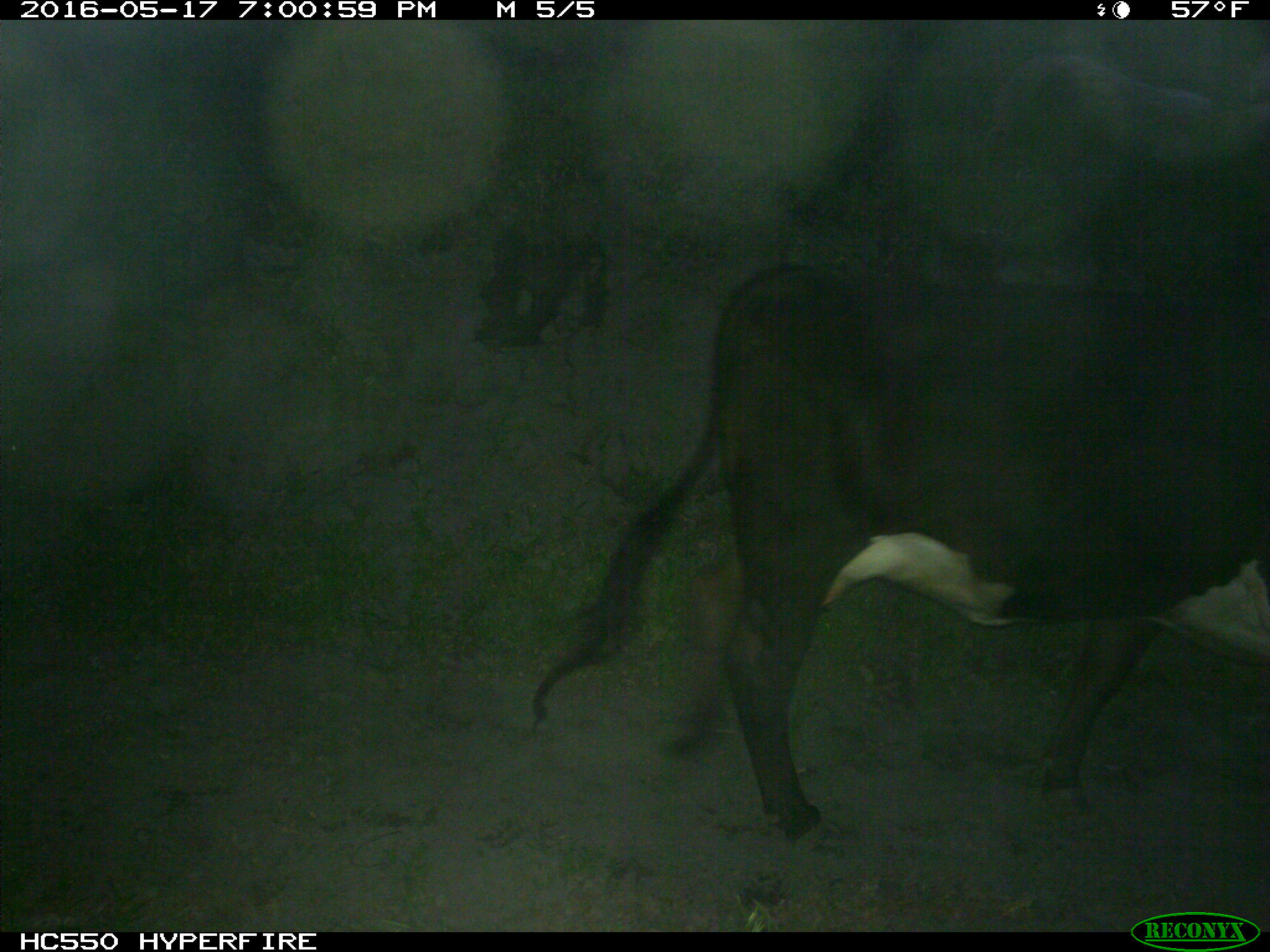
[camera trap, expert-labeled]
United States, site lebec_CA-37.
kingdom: Animalia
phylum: Chordata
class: Mammalia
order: Artiodactyla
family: Bovidae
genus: Bos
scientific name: Bos taurus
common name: domestic cow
Bos taurus (domestic cow).